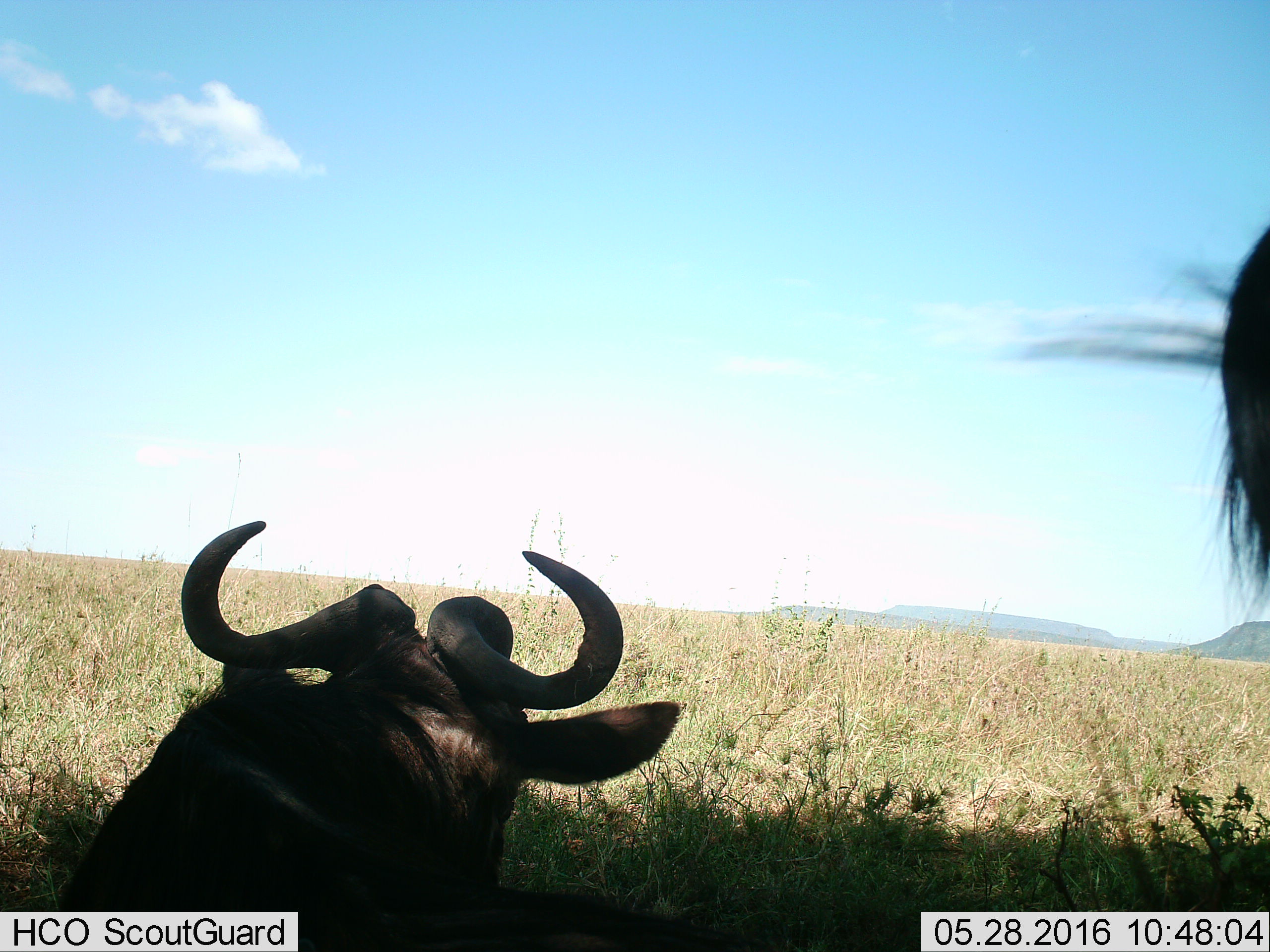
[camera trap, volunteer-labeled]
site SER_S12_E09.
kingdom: Animalia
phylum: Chordata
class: Mammalia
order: Artiodactyla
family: Bovidae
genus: Connochaetes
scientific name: Connochaetes taurinus taurinus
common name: blue wildebeest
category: wildebeestblue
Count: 2.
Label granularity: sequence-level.